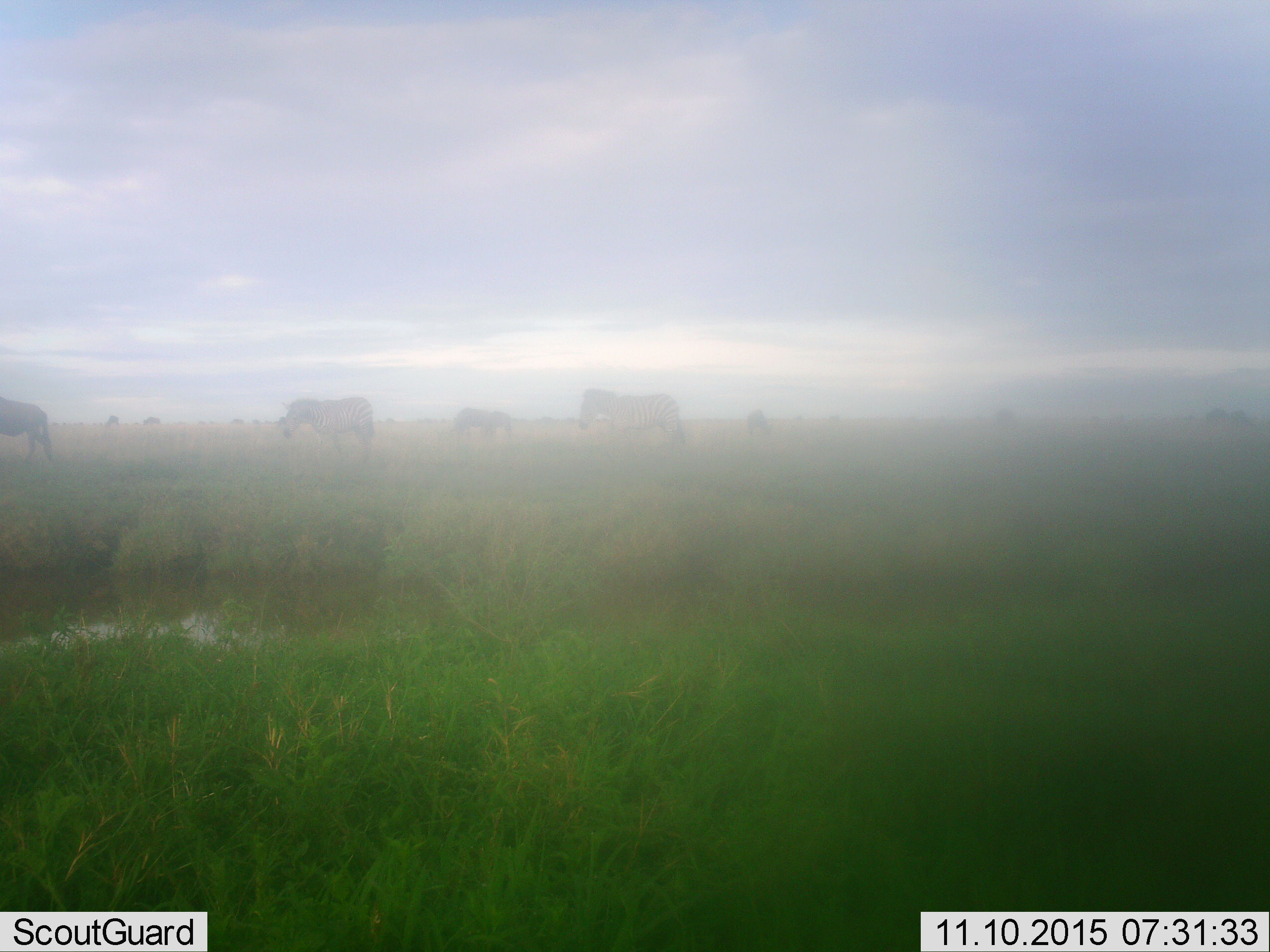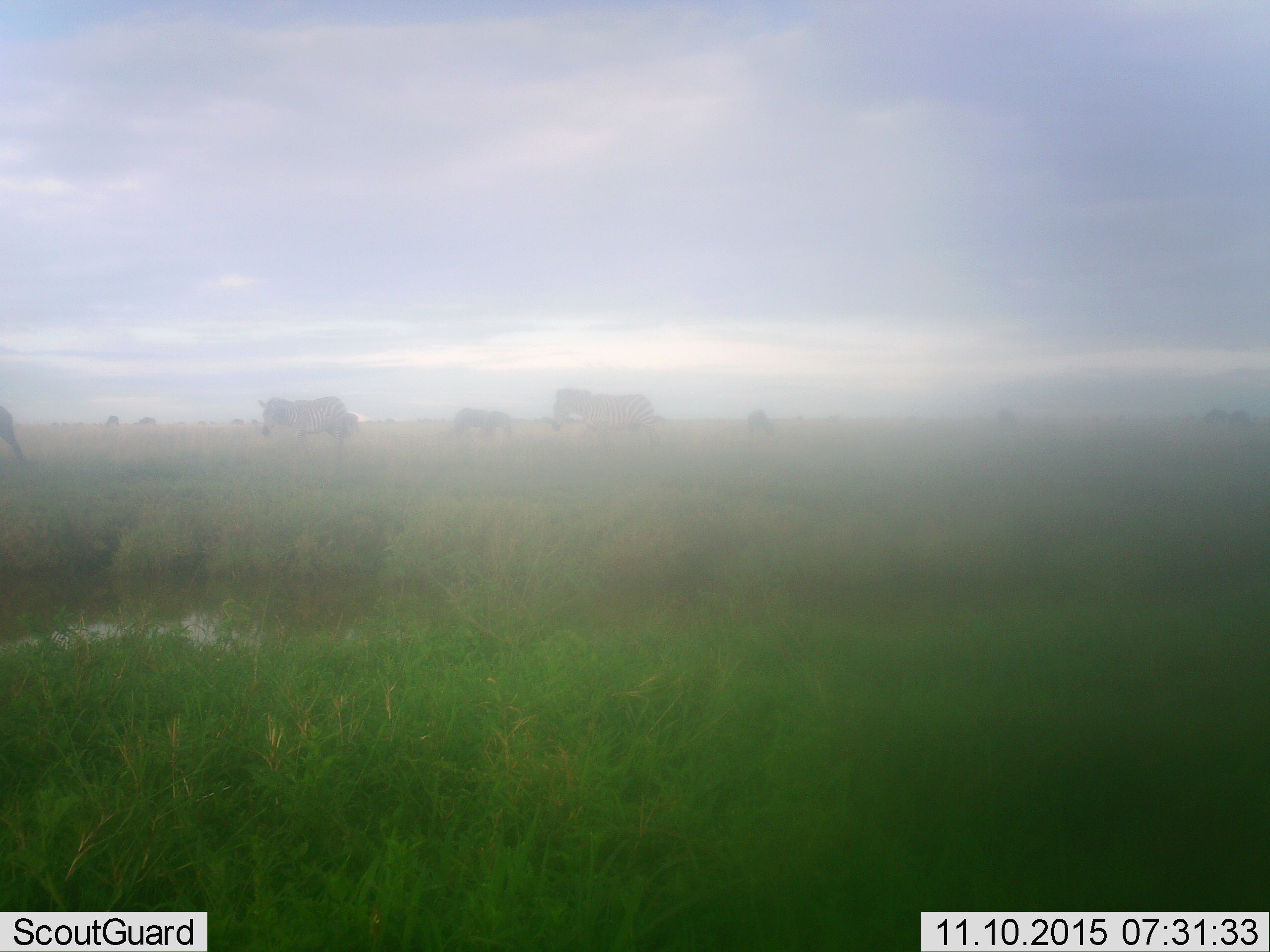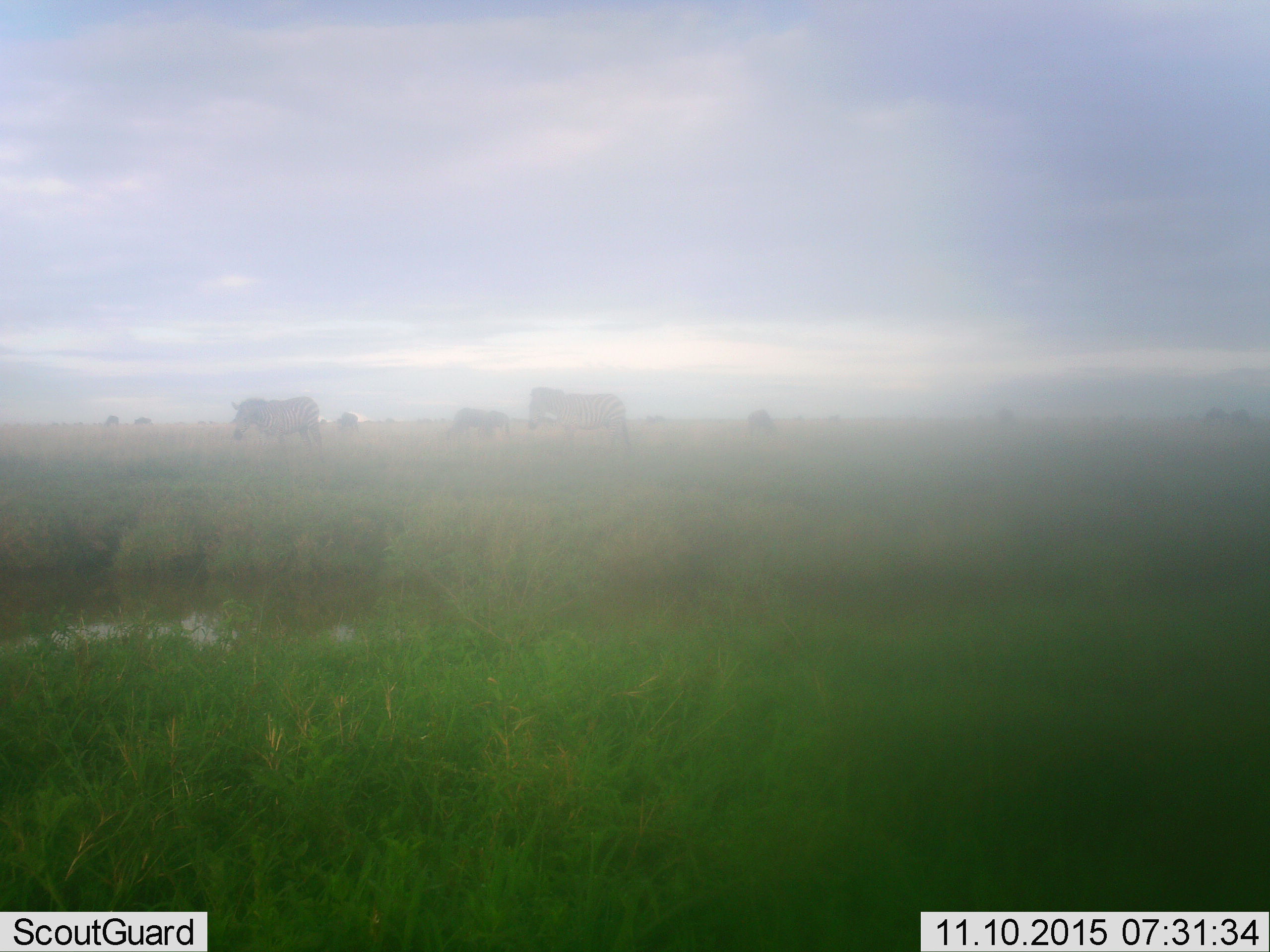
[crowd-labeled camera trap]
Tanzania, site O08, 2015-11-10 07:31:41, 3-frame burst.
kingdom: Animalia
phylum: Chordata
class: Mammalia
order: Perissodactyla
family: Equidae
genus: Equus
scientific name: Equus quagga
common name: plains zebra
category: zebra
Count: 5.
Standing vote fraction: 12%.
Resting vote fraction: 0%.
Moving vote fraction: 100%.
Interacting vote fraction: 0%.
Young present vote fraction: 12%.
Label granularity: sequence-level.